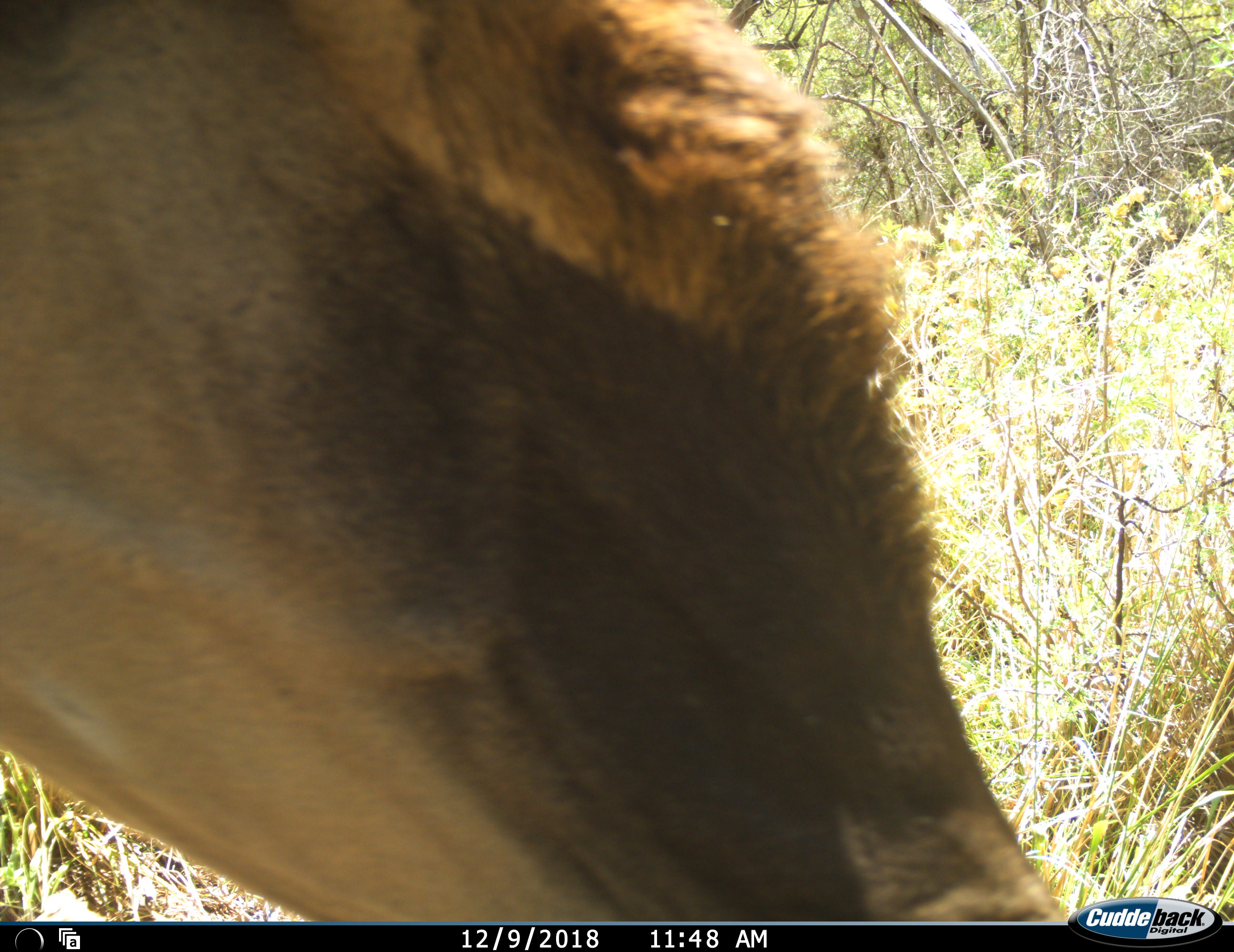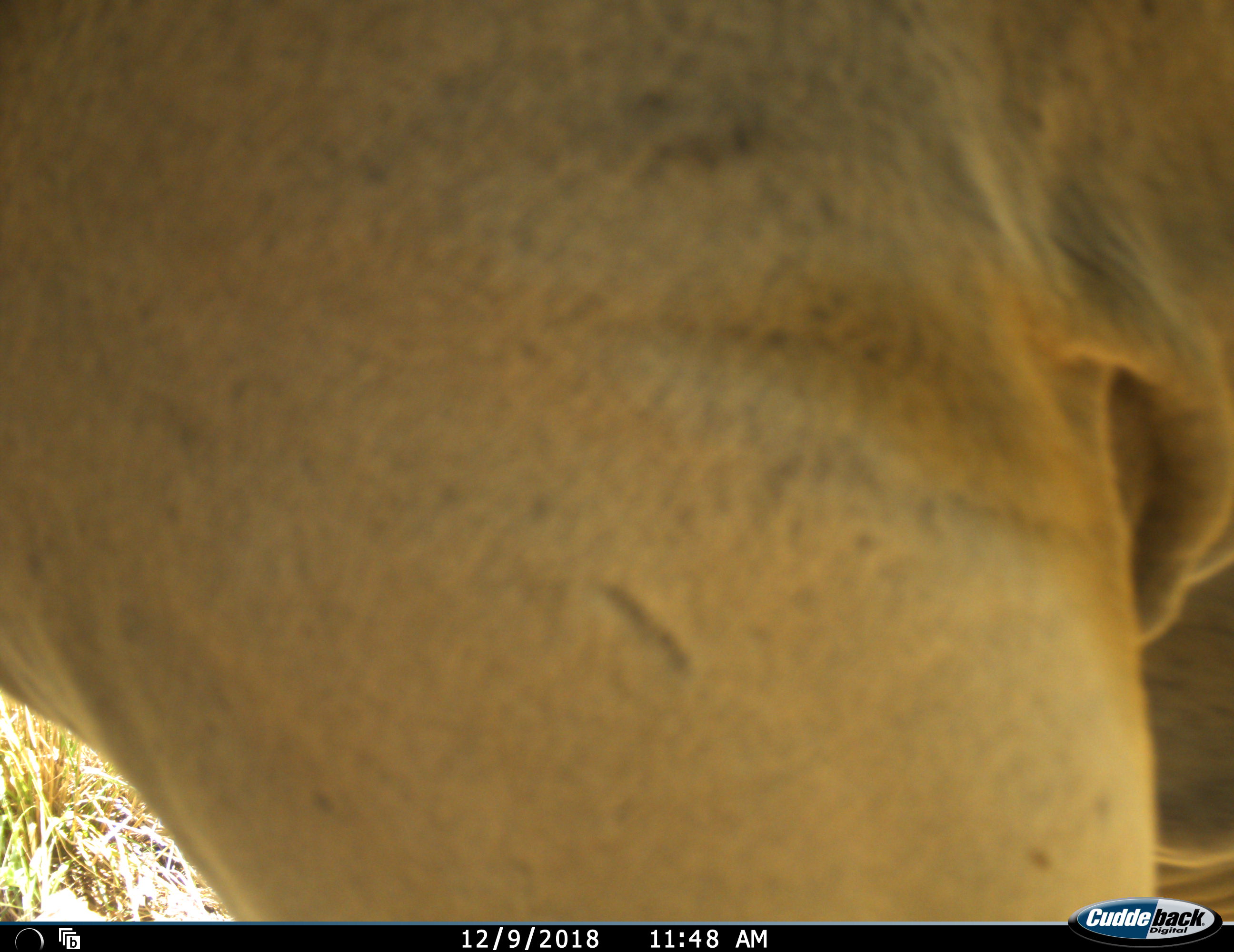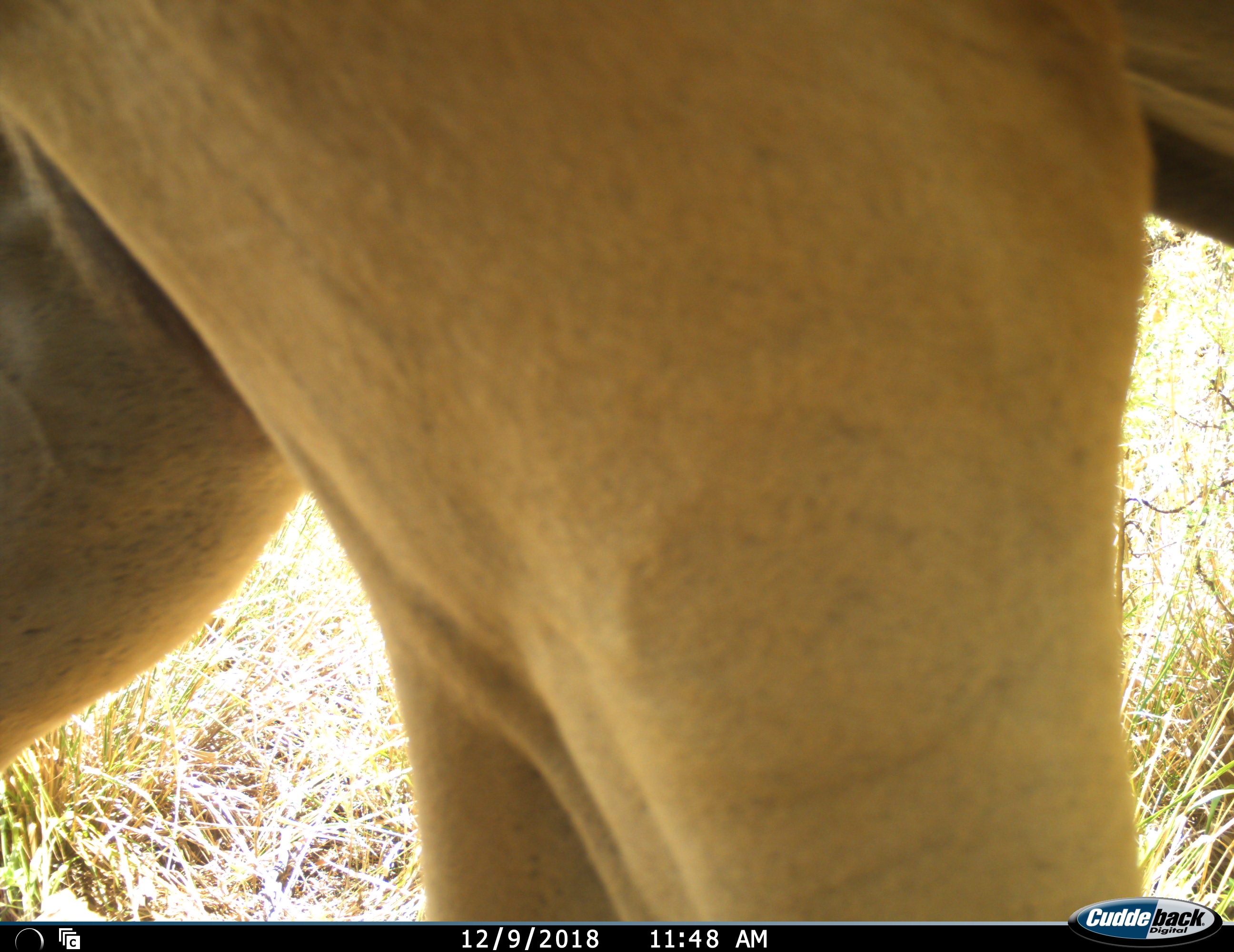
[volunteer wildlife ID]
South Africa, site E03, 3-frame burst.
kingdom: Animalia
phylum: Chordata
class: Mammalia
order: Artiodactyla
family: Bovidae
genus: Tragelaphus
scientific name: Tragelaphus oryx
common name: eland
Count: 1.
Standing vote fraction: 40%.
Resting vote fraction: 0%.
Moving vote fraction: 60%.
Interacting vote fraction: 0%.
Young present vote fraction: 0%.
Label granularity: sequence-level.